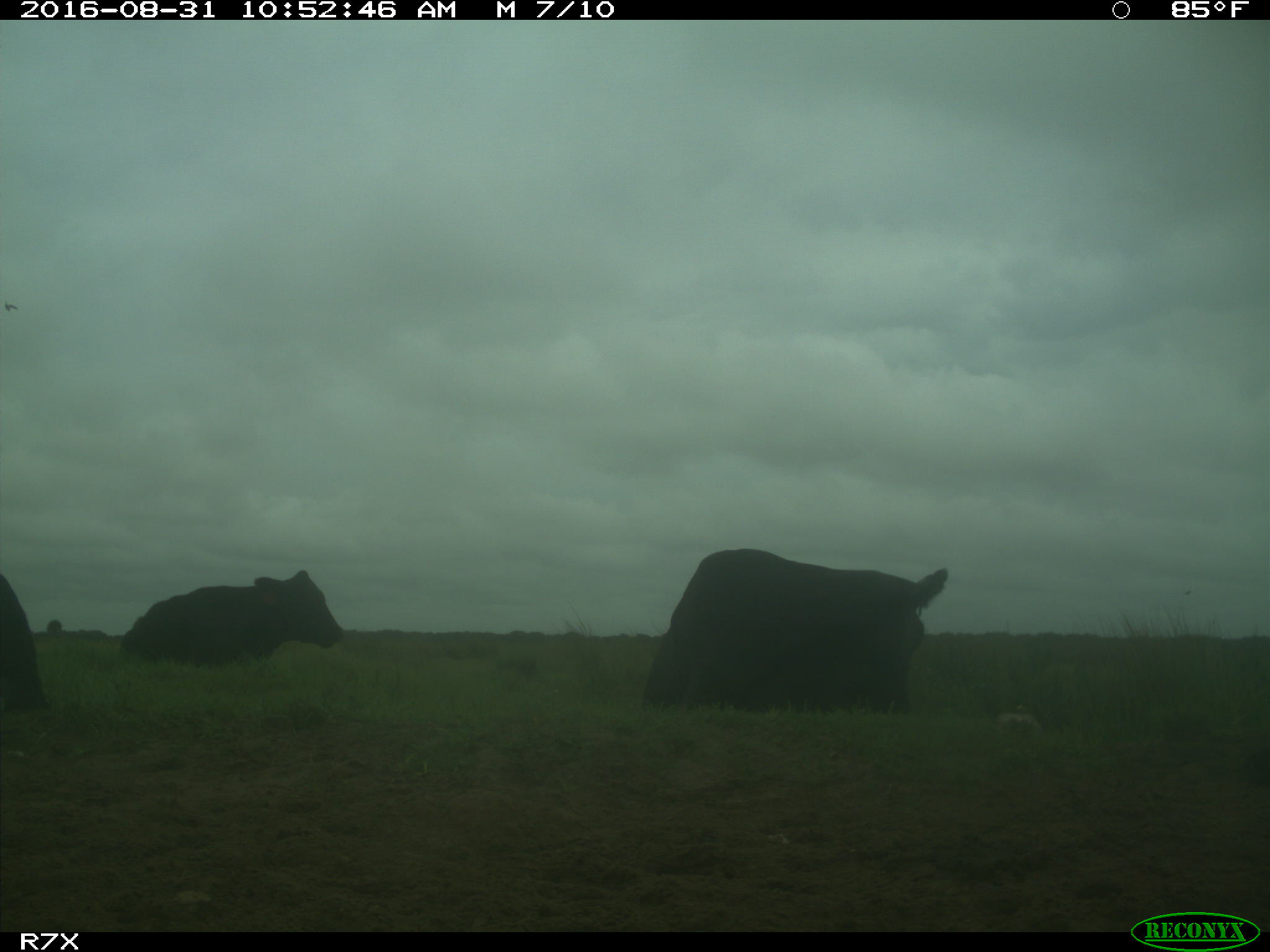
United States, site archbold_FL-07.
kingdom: Animalia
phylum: Chordata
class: Mammalia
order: Artiodactyla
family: Bovidae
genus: Bos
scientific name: Bos taurus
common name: domestic cow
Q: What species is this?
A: Bos taurus (domestic cow).